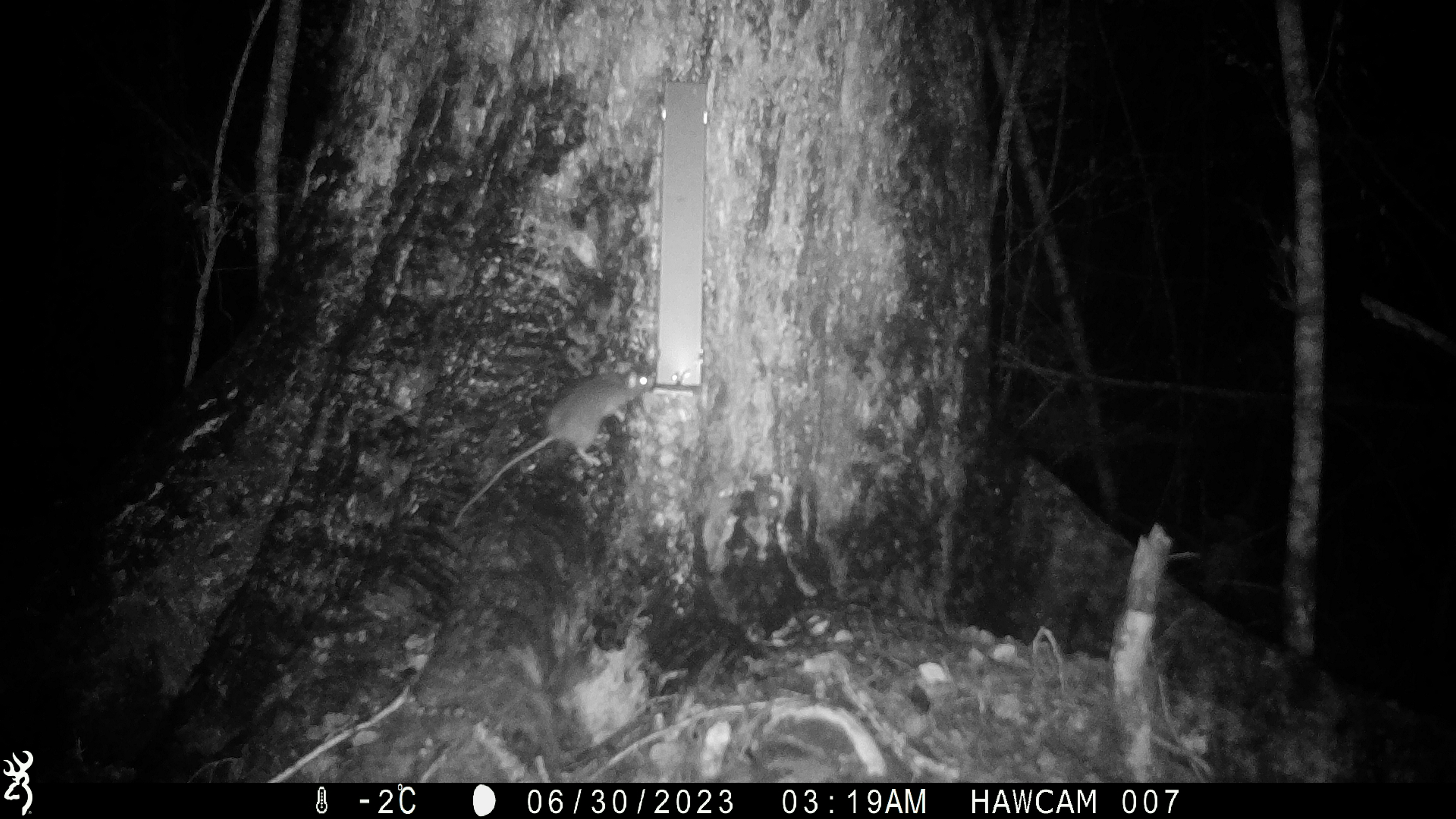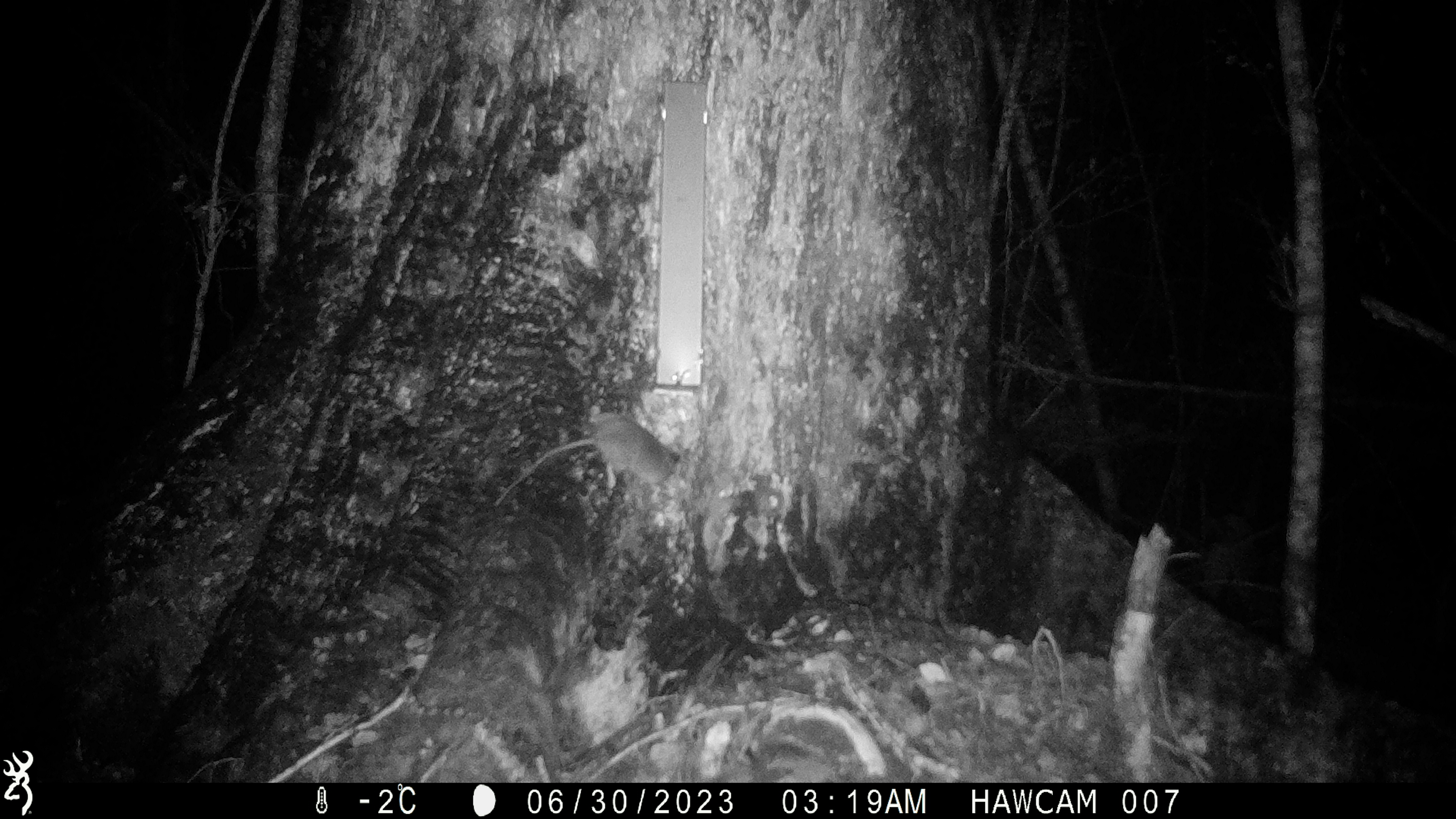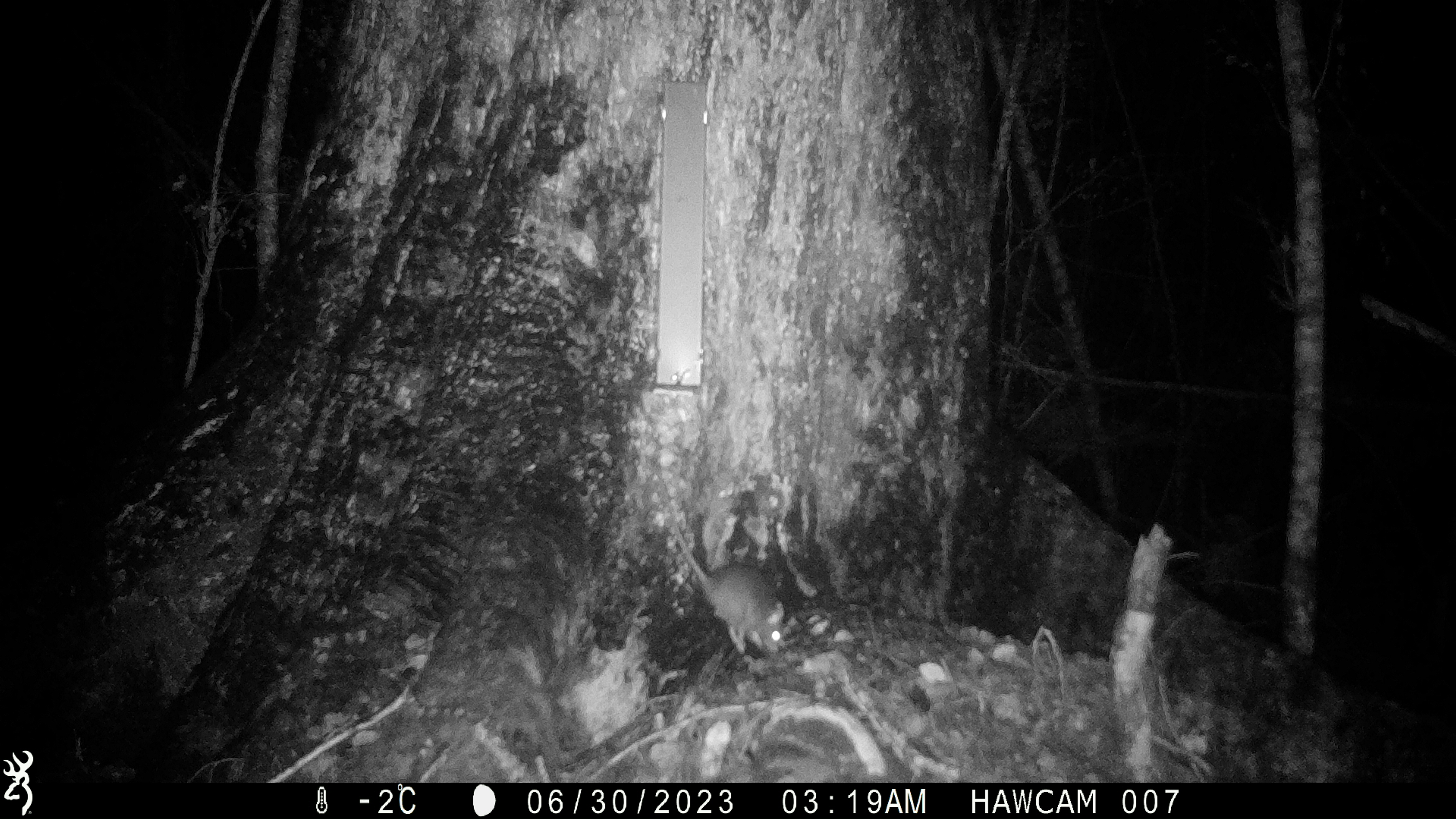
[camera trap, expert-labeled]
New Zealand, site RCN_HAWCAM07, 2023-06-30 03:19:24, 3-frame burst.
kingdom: Animalia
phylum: Chordata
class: Mammalia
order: Rodentia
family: Muridae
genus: Rattus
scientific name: Rattus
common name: rat